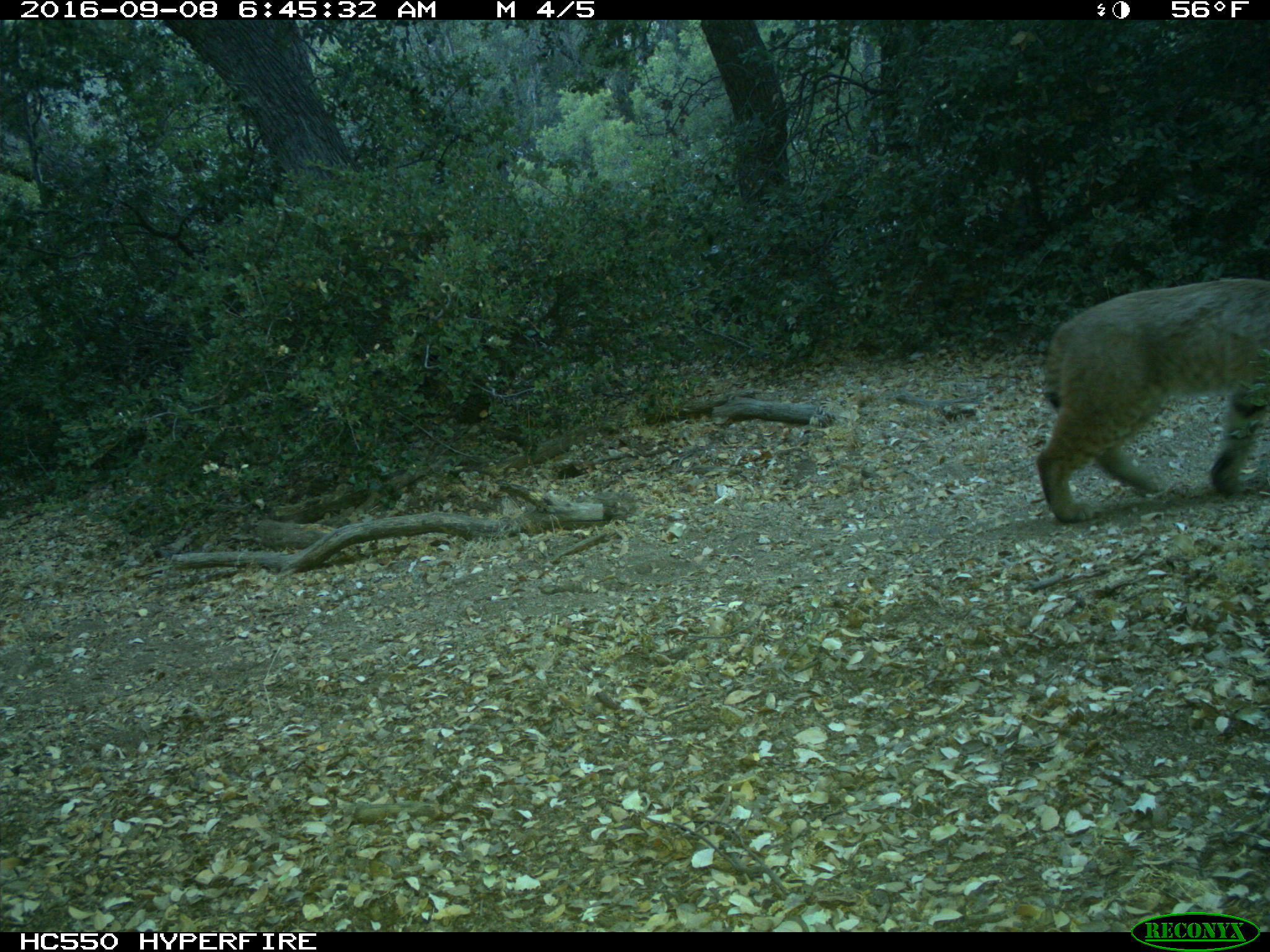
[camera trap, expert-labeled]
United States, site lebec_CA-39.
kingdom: Animalia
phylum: Chordata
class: Mammalia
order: Carnivora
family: Felidae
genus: Lynx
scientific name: Lynx rufus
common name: bobcat